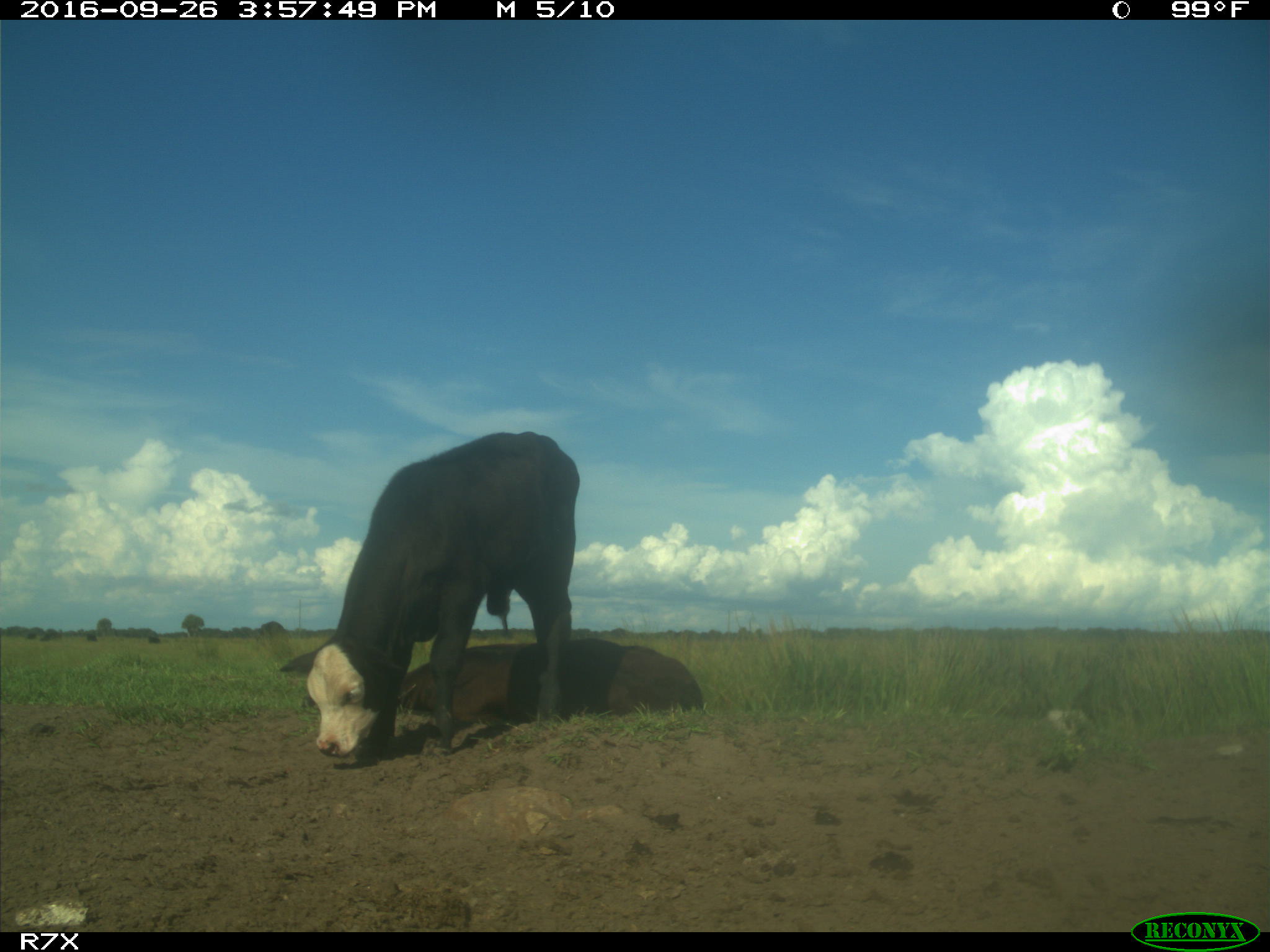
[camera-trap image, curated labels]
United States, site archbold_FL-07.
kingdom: Animalia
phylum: Chordata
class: Mammalia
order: Artiodactyla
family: Bovidae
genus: Bos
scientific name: Bos taurus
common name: domestic cow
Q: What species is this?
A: Bos taurus (domestic cow).